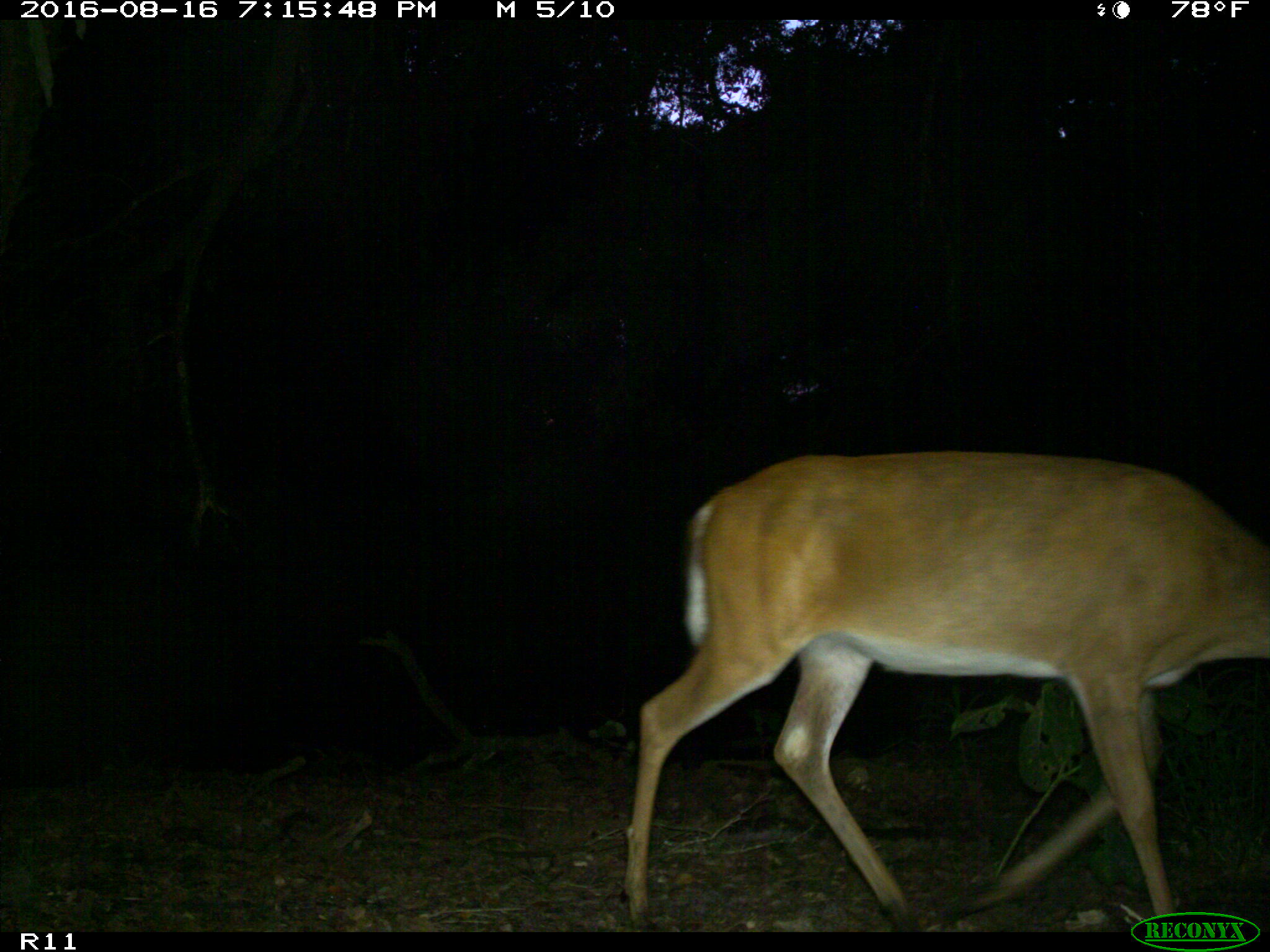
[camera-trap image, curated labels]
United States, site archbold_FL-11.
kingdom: Animalia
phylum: Chordata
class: Mammalia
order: Artiodactyla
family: Cervidae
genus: Odocoileus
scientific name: Odocoileus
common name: deer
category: unidentified deer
Unidentified deer (deer) (Odocoileus).